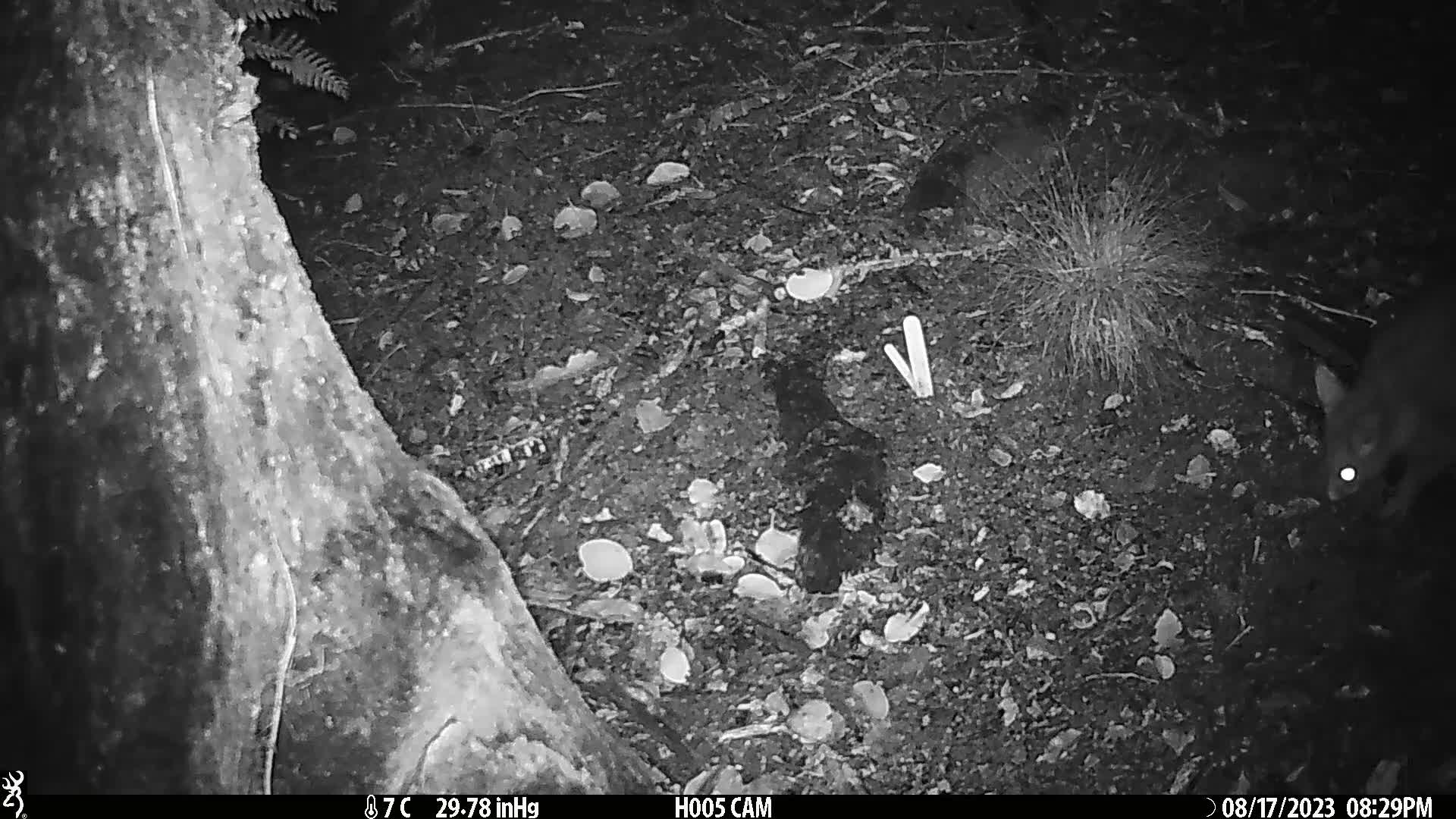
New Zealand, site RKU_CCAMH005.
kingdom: Animalia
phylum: Chordata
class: Mammalia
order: Diprotodontia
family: Phalangeridae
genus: Trichosurus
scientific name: Trichosurus vulpecula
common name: common brushtail possum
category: possum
Possum (common brushtail possum) (Trichosurus vulpecula).